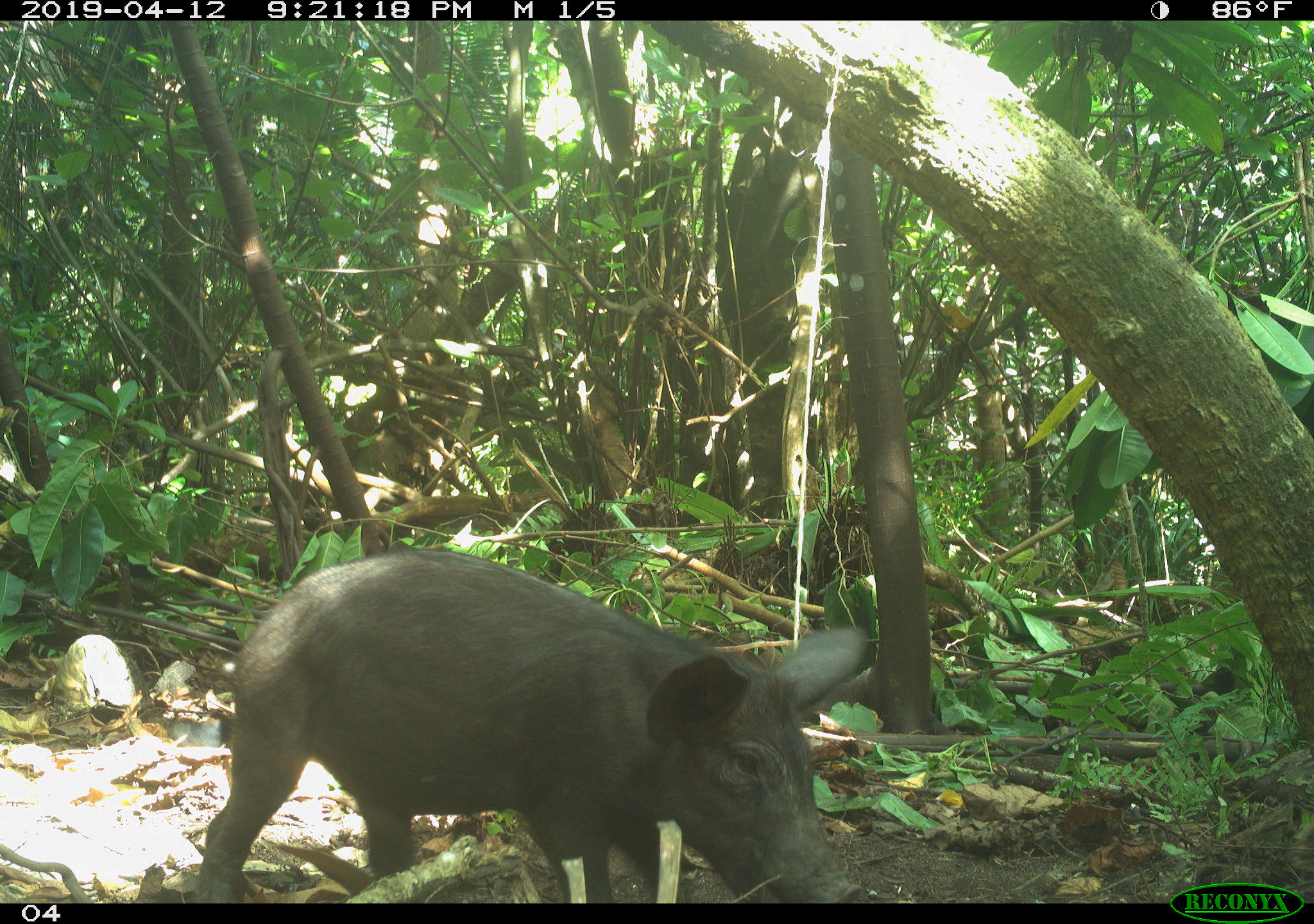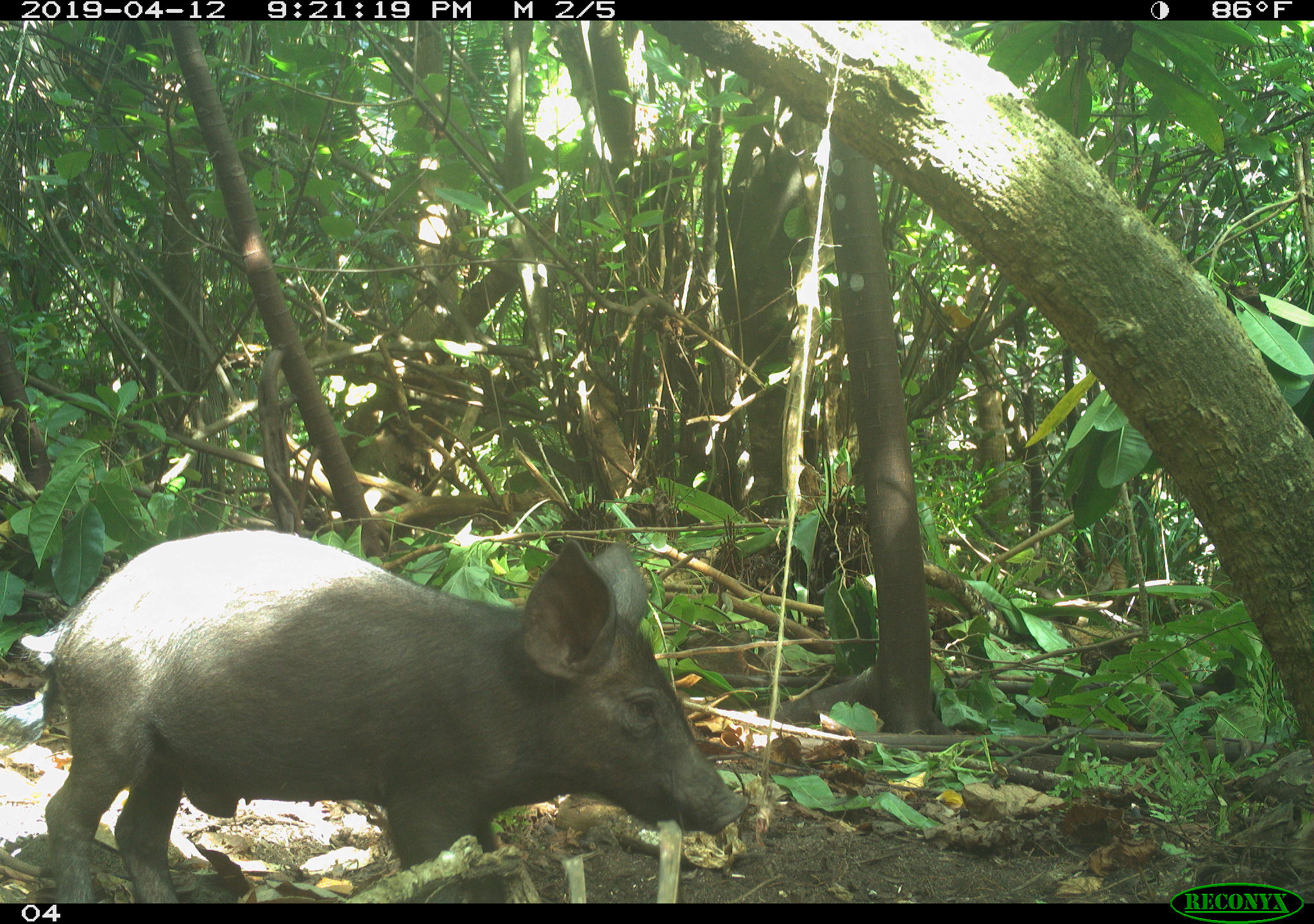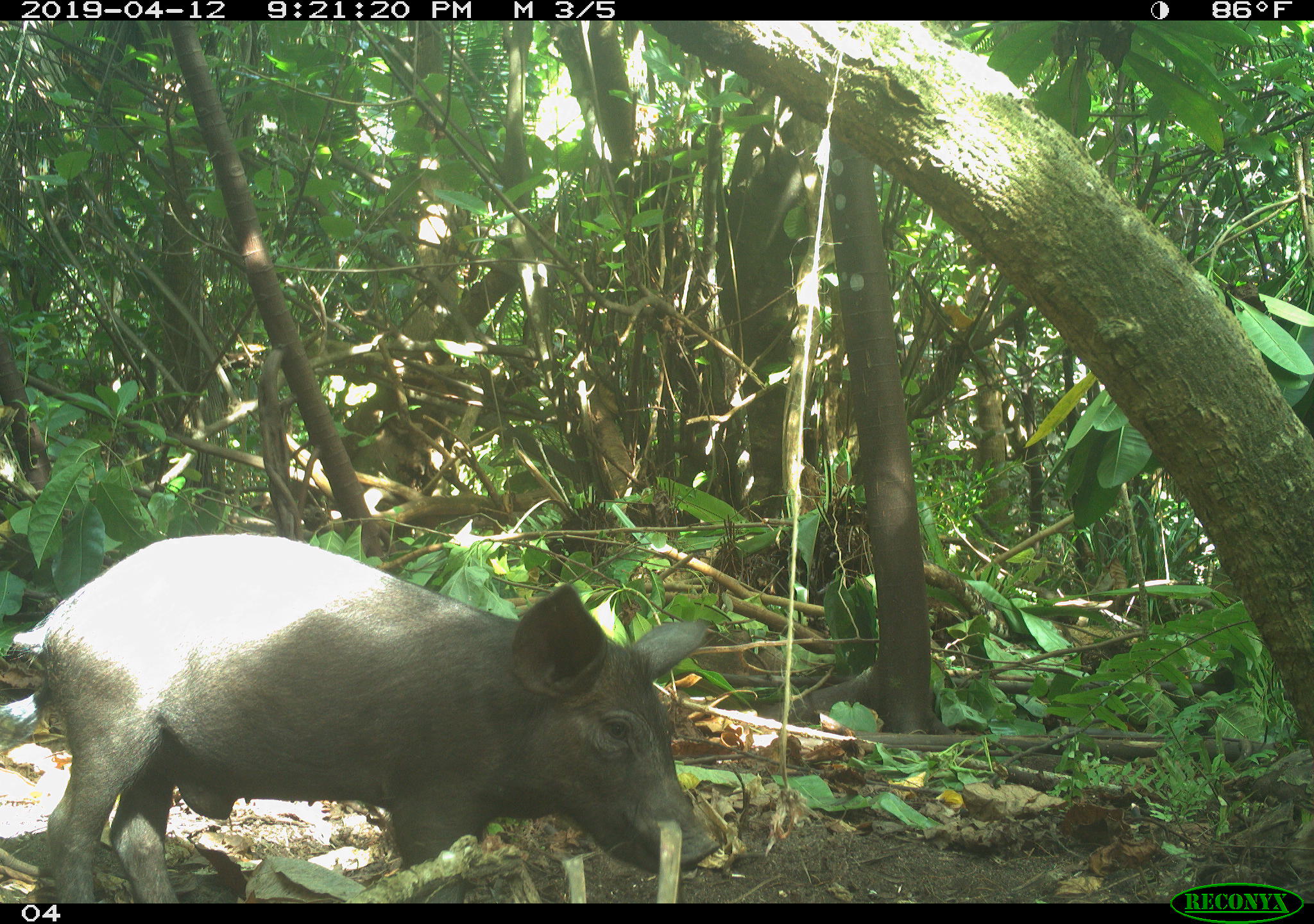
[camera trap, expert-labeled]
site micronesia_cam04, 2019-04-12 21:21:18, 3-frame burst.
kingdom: Animalia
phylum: Chordata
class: Mammalia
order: Artiodactyla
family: Suidae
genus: Sus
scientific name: Sus scrofa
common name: pig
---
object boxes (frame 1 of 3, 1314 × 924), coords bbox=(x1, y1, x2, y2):
pig: bbox=(185, 545, 873, 905)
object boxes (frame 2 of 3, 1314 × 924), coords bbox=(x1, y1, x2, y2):
pig: bbox=(40, 530, 753, 900)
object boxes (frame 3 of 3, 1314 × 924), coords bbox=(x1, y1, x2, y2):
pig: bbox=(27, 536, 722, 899)